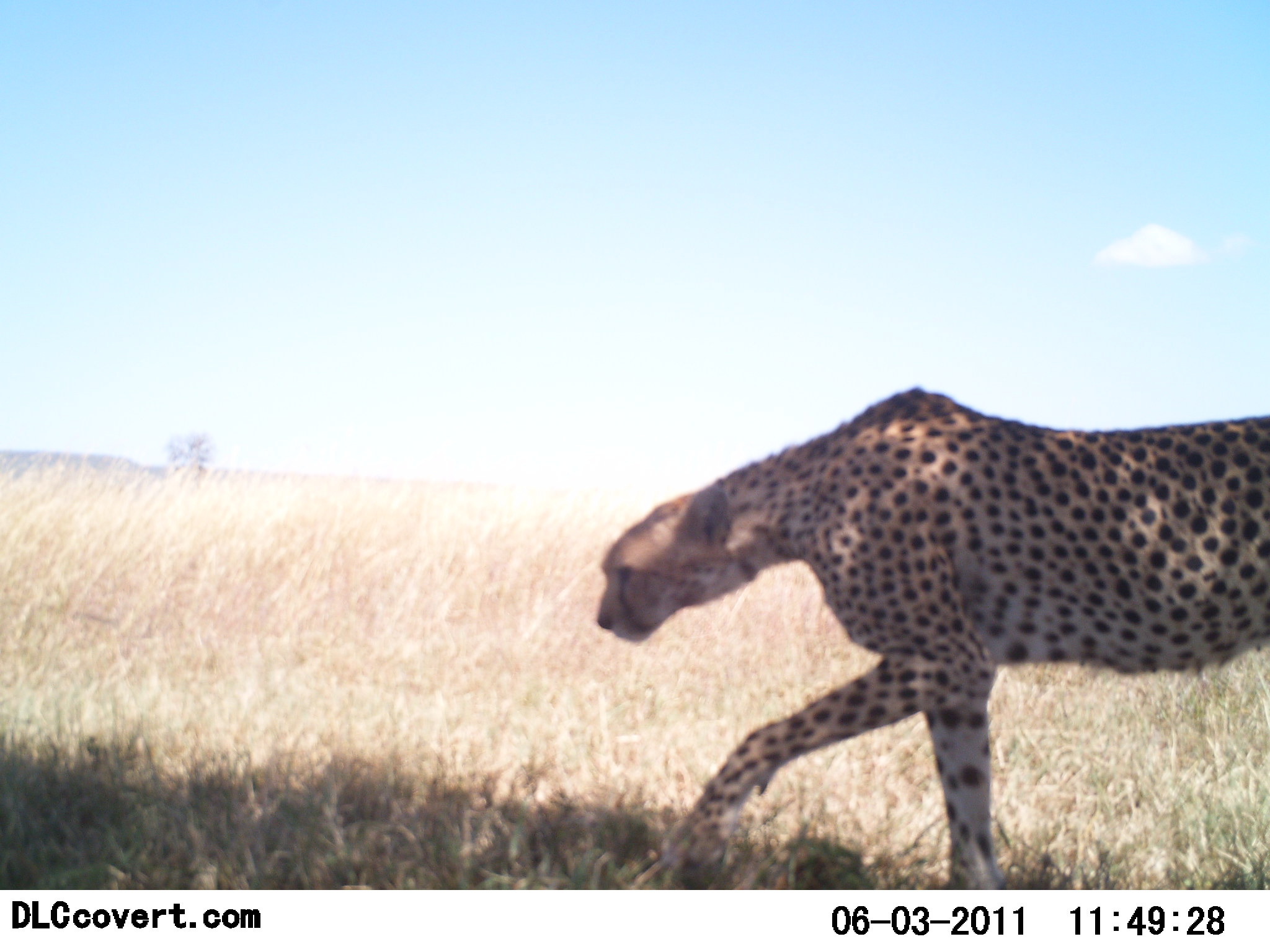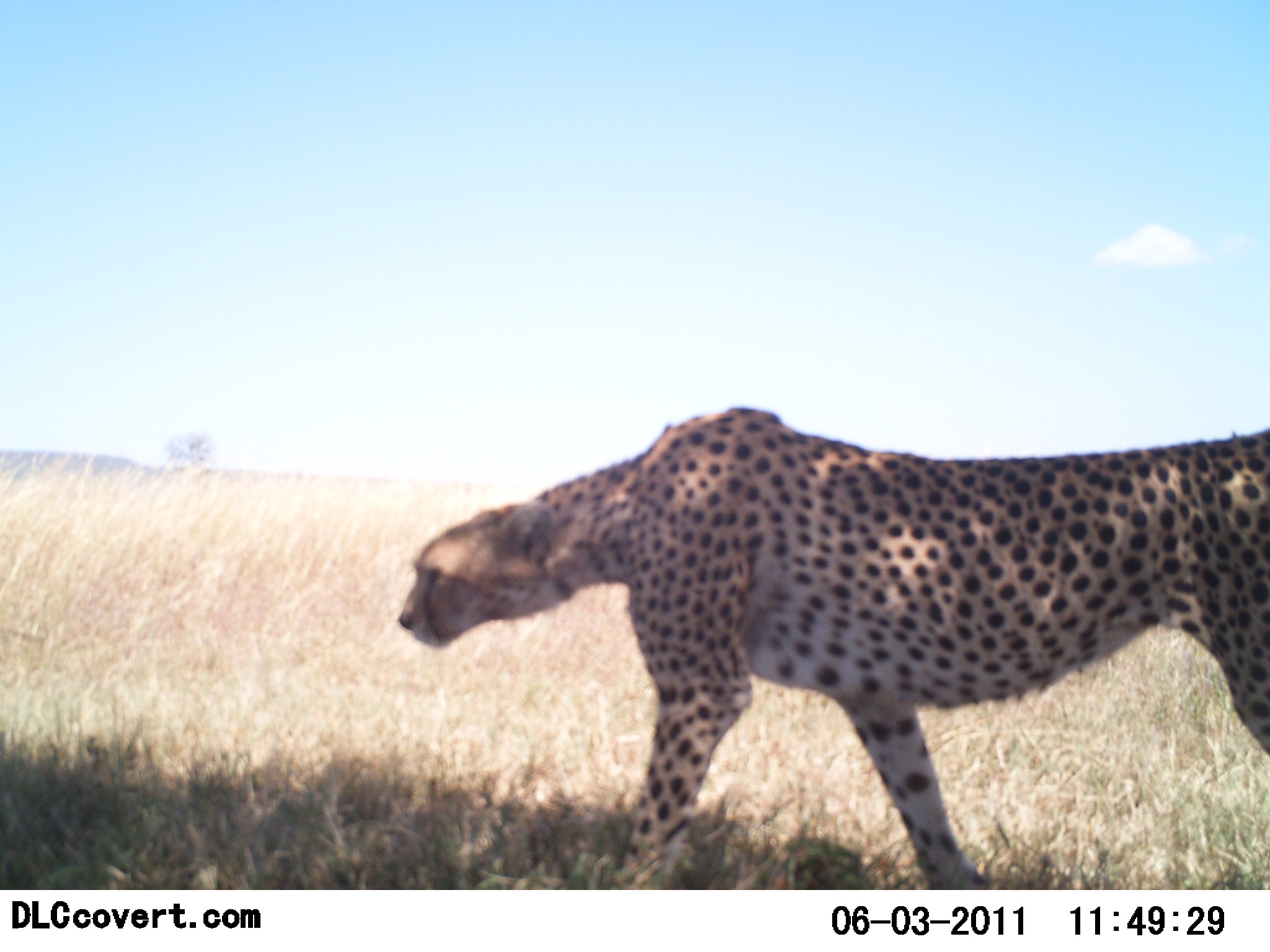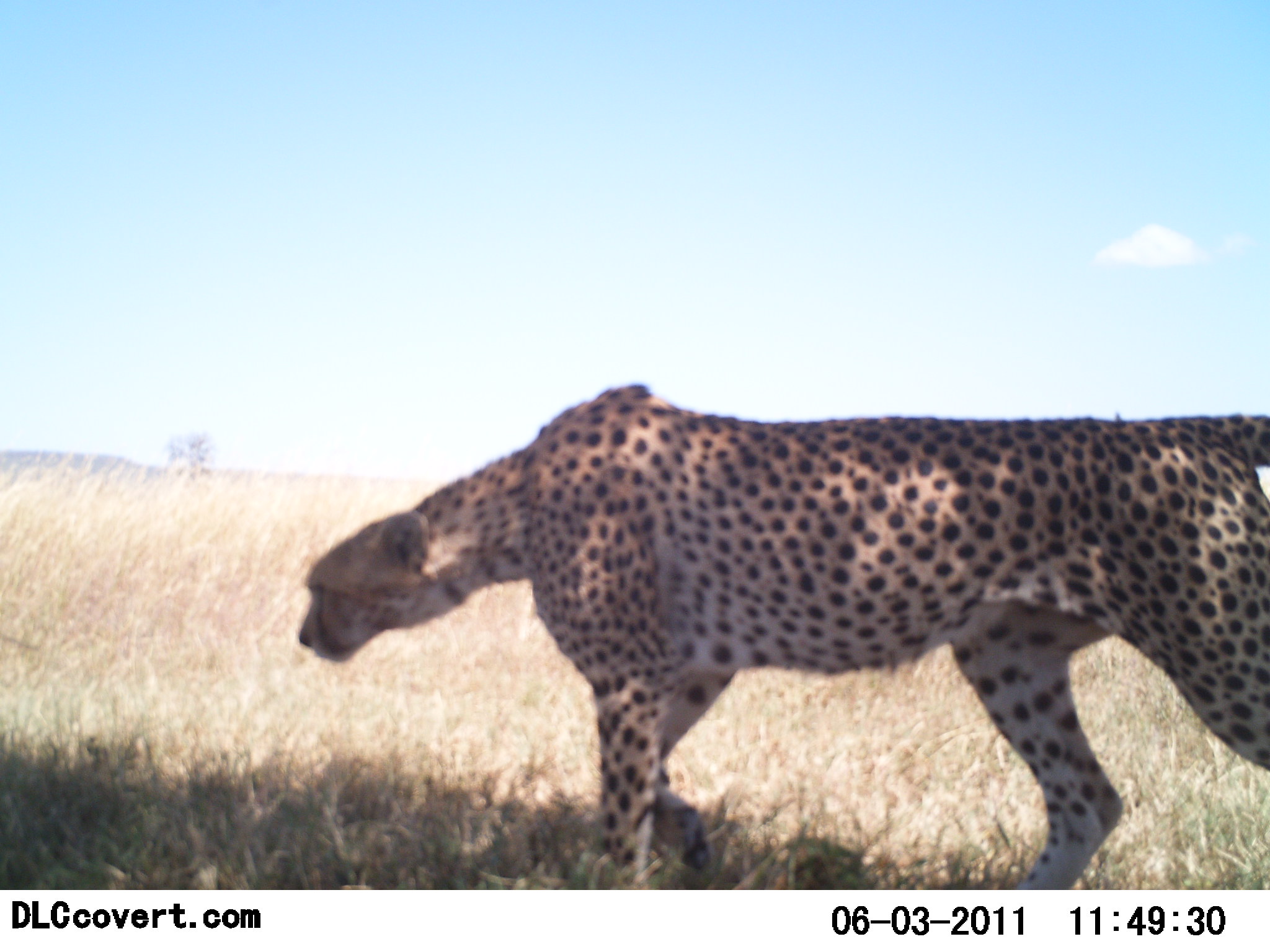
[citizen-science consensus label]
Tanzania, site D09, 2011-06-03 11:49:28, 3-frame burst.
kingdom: Animalia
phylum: Chordata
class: Mammalia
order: Carnivora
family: Felidae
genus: Acinonyx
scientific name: Acinonyx jubatus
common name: cheetah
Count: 1.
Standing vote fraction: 9%.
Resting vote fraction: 0%.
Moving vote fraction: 100%.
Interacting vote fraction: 0%.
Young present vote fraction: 0%.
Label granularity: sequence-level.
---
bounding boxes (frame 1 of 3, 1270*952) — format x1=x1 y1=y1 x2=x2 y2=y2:
animal: x1=595 y1=385 x2=1270 y2=889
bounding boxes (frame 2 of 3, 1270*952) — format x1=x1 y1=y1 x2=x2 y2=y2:
animal: x1=396 y1=405 x2=1270 y2=889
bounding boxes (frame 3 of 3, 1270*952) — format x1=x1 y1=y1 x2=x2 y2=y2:
animal: x1=297 y1=383 x2=1270 y2=892